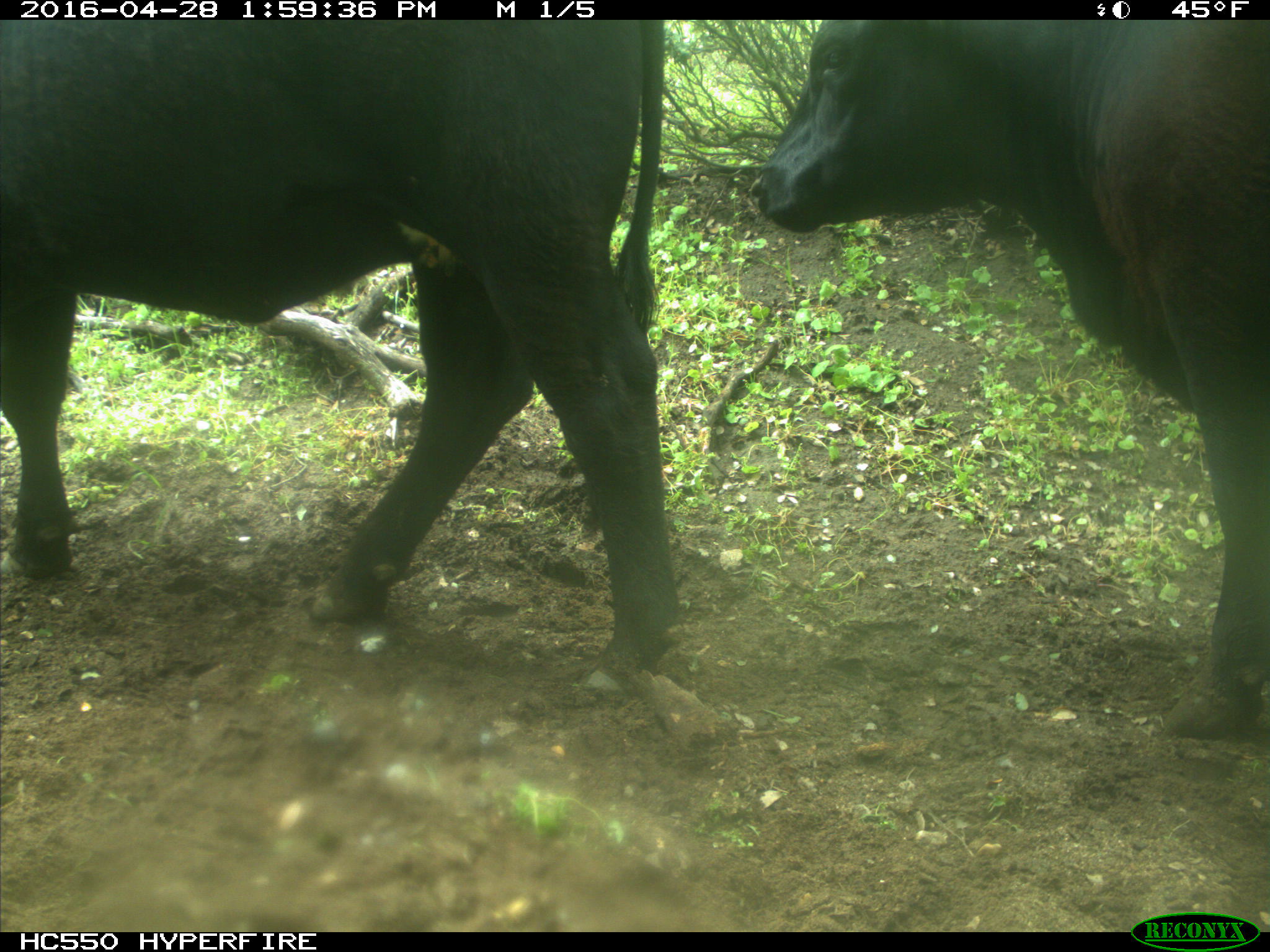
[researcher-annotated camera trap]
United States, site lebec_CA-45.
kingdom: Animalia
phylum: Chordata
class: Mammalia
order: Artiodactyla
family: Bovidae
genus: Bos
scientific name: Bos taurus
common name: domestic cow